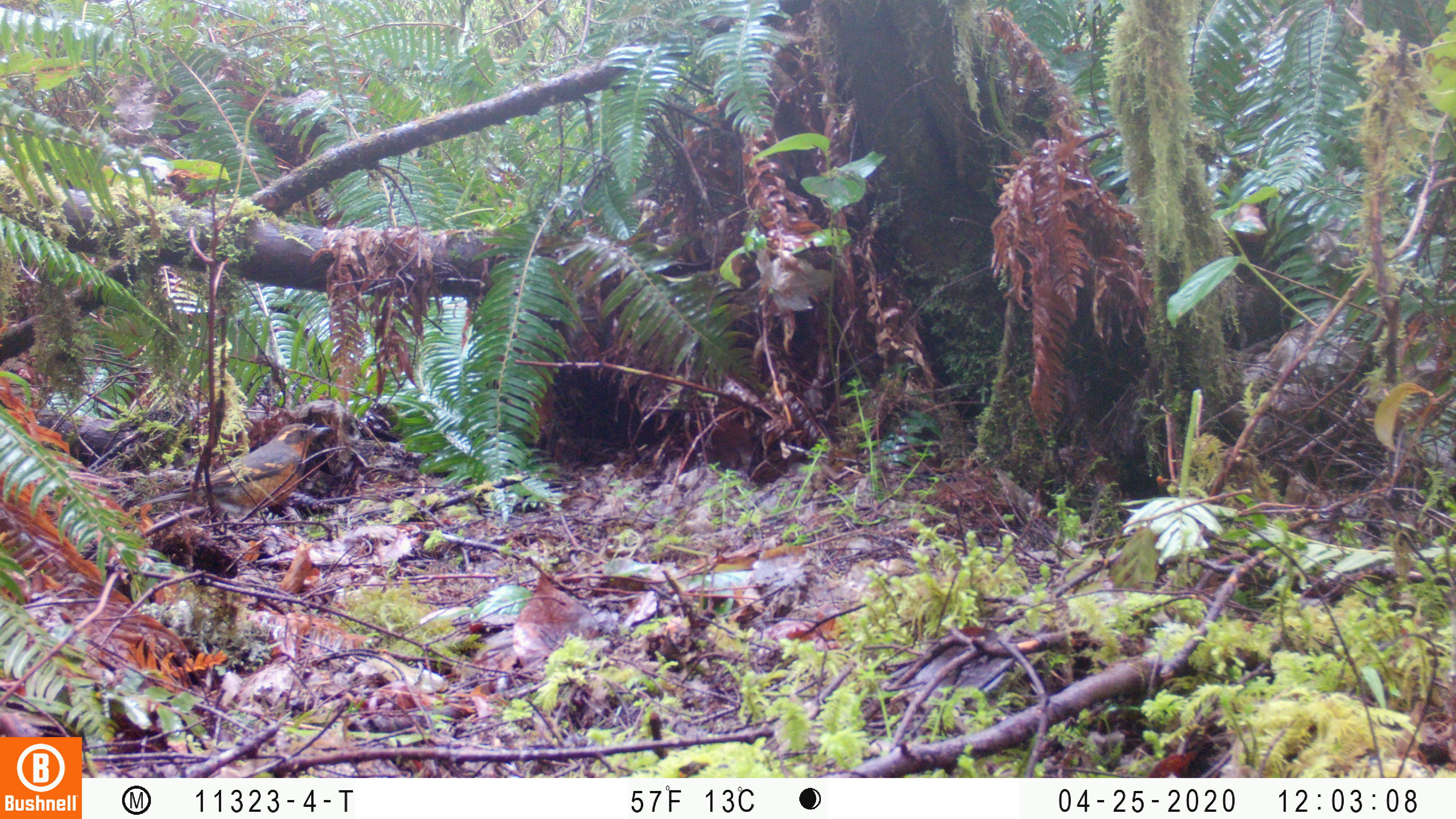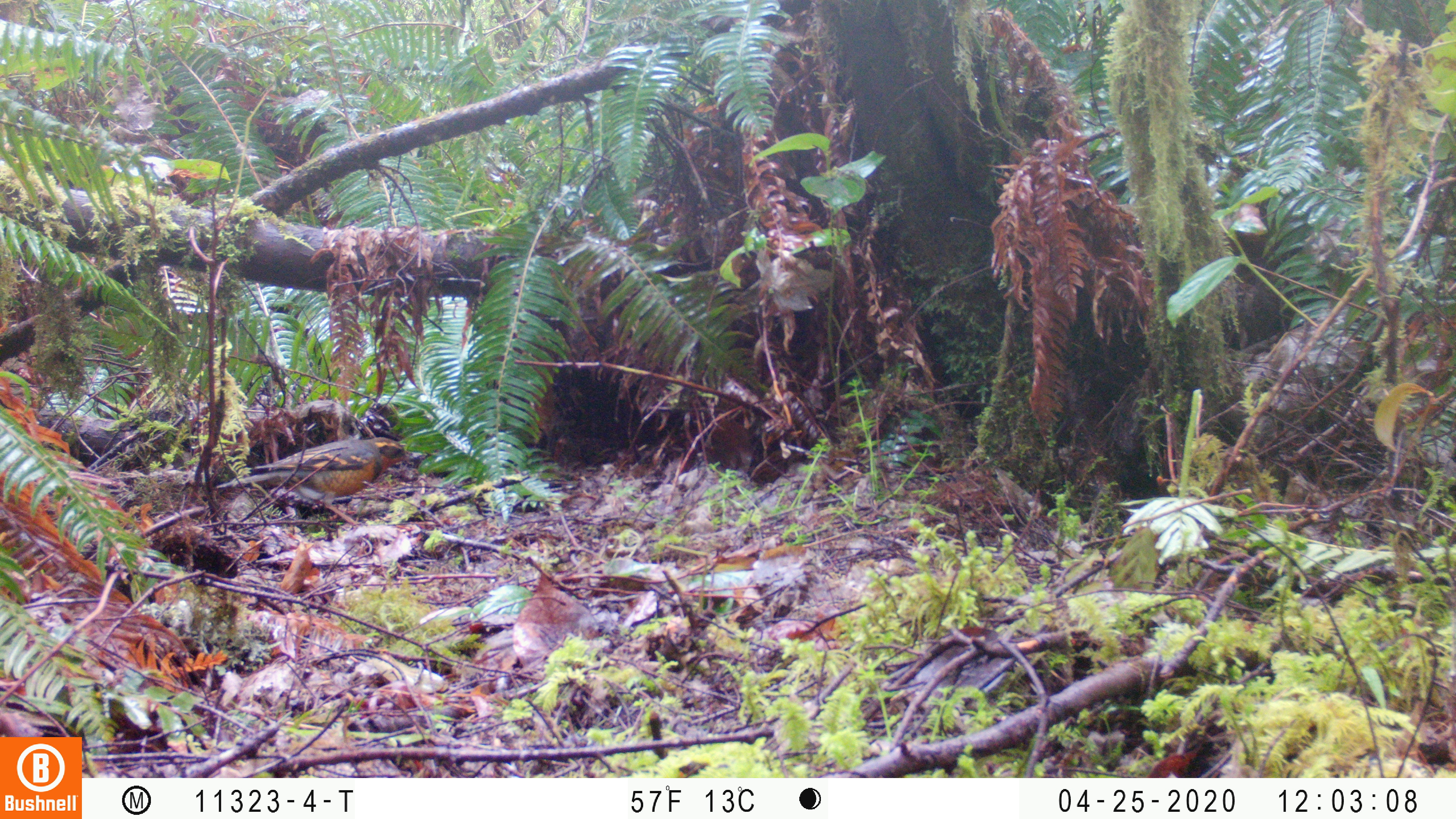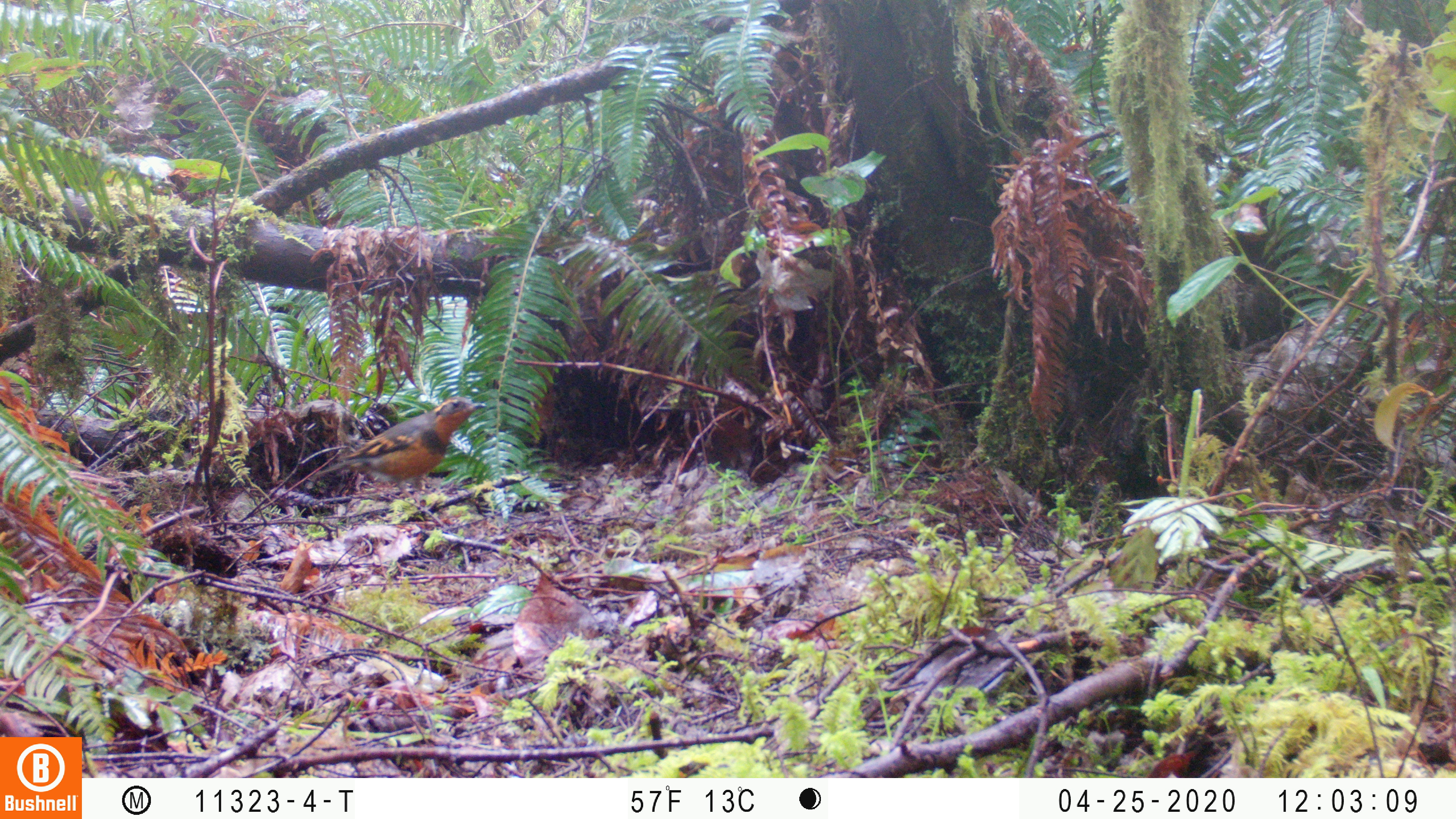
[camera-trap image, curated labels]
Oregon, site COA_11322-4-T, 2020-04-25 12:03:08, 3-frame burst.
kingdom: Animalia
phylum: Chordata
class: Aves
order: Passeriformes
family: Turdidae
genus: Ixoreus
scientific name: Ixoreus naevius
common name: varied thrush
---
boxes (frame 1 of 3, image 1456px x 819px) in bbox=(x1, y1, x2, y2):
varied thrush: bbox=(183, 415, 339, 510)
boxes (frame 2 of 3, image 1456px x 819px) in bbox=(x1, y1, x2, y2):
varied thrush: bbox=(214, 434, 408, 510)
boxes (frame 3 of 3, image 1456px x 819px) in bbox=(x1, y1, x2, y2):
varied thrush: bbox=(339, 393, 488, 497)